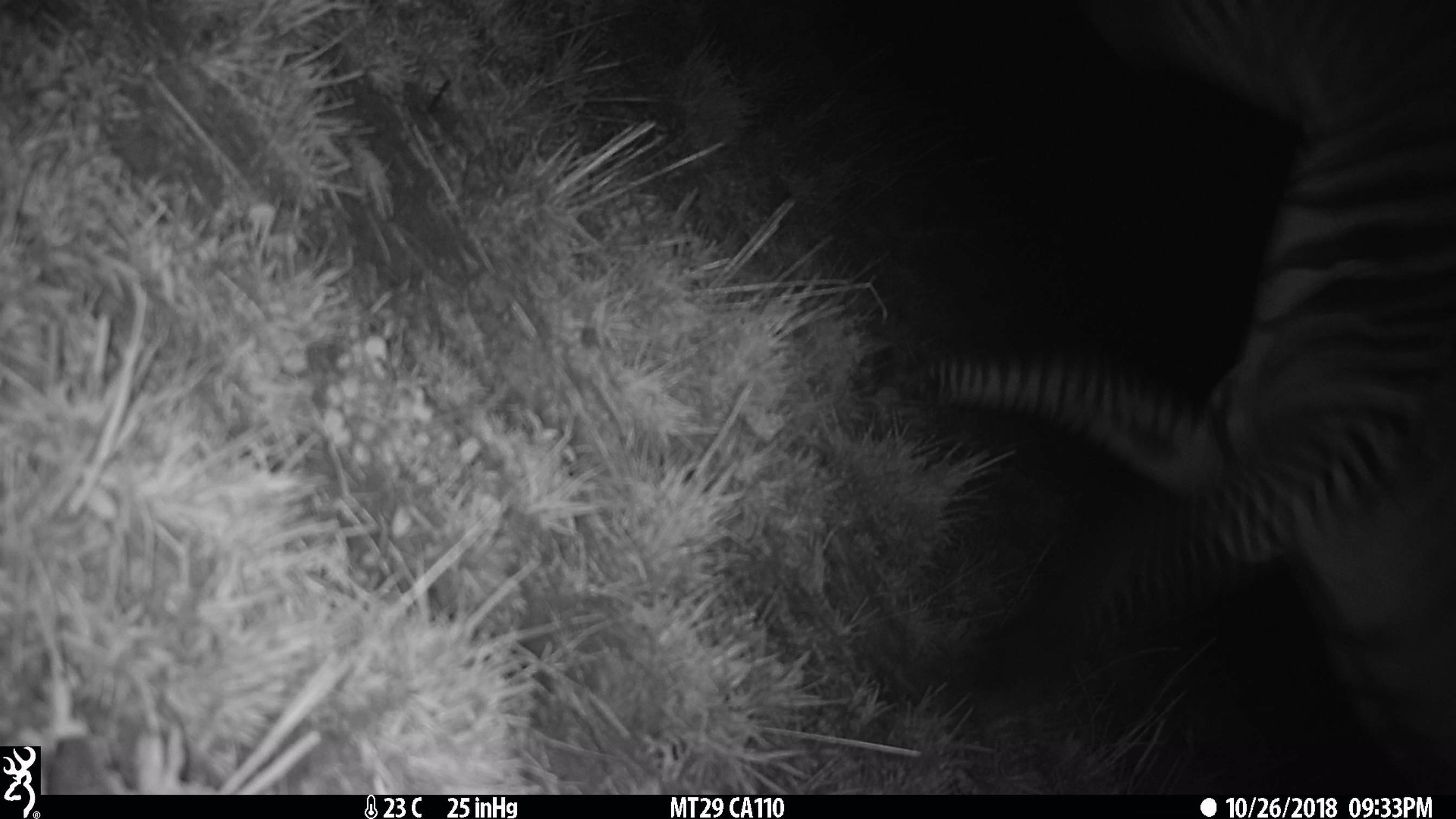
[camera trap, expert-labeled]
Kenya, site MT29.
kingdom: Animalia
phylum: Chordata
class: Mammalia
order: Perissodactyla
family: Equidae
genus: Equus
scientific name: Equus quagga burchellii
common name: burchell's zebra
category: zebra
Zebra (burchell's zebra) (Equus quagga burchellii).